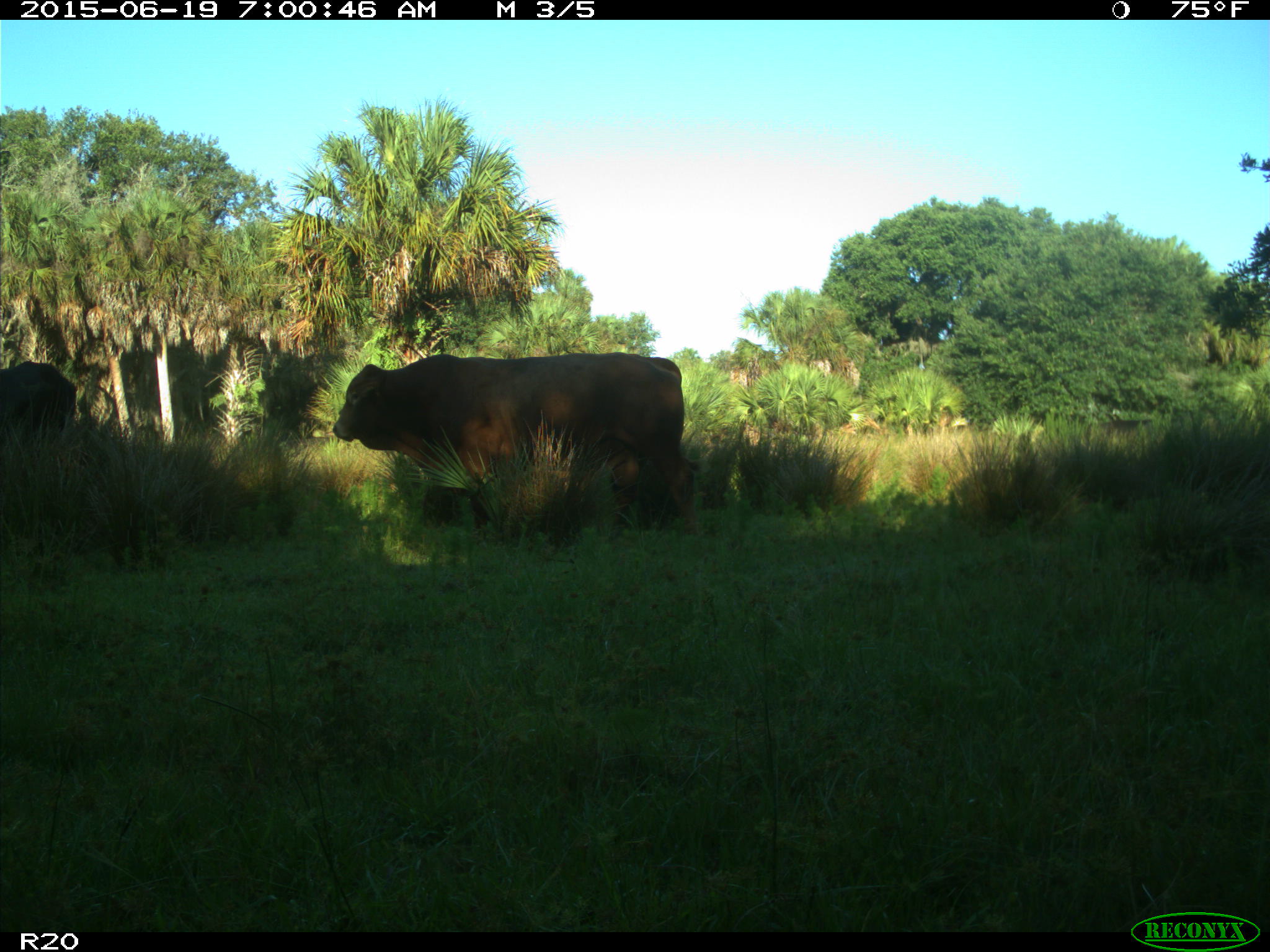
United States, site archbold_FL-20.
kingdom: Animalia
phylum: Chordata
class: Mammalia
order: Artiodactyla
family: Bovidae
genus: Bos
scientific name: Bos taurus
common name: domestic cow